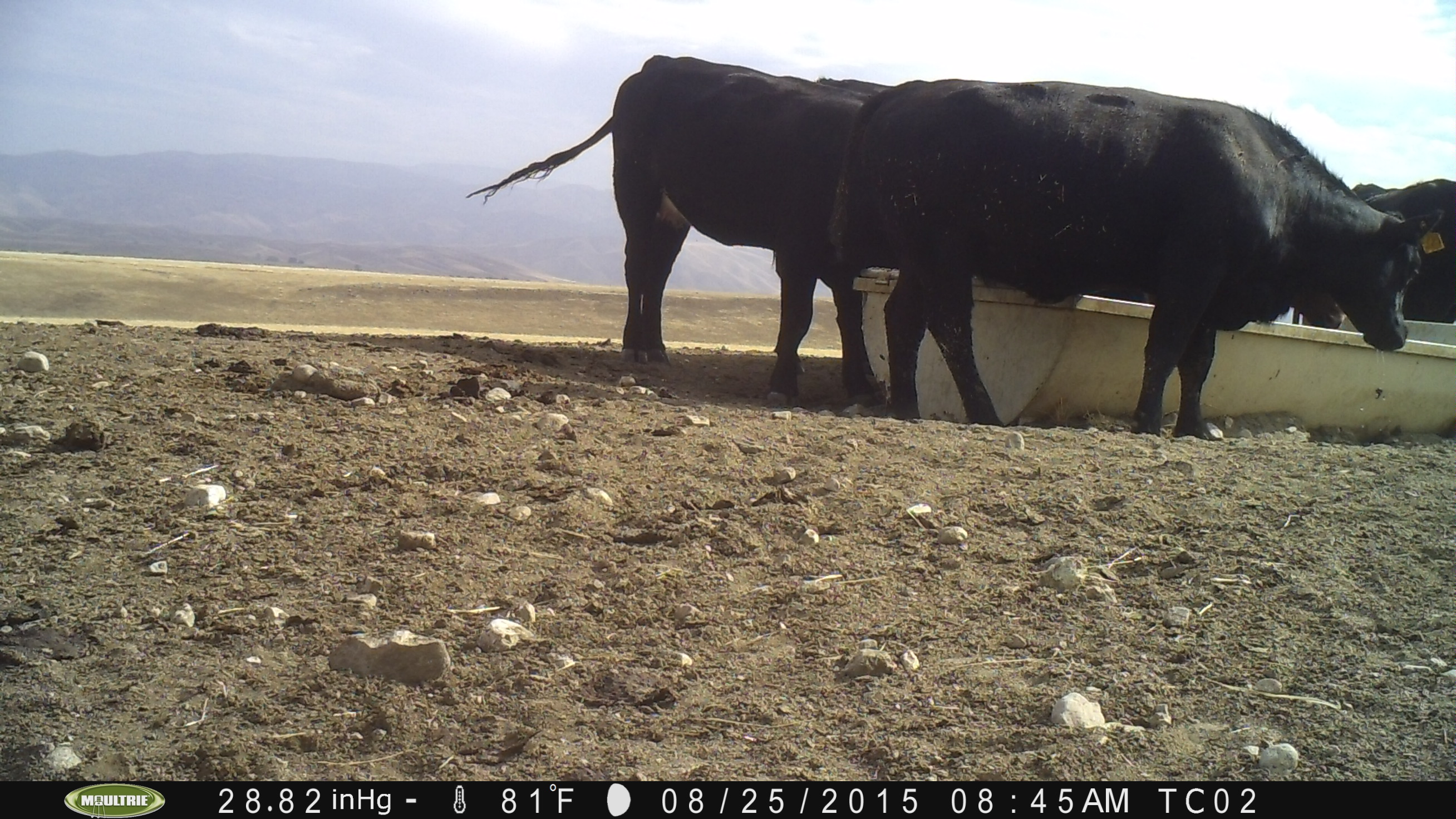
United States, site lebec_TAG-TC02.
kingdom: Animalia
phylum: Chordata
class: Mammalia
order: Artiodactyla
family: Bovidae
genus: Bos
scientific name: Bos taurus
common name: domestic cow